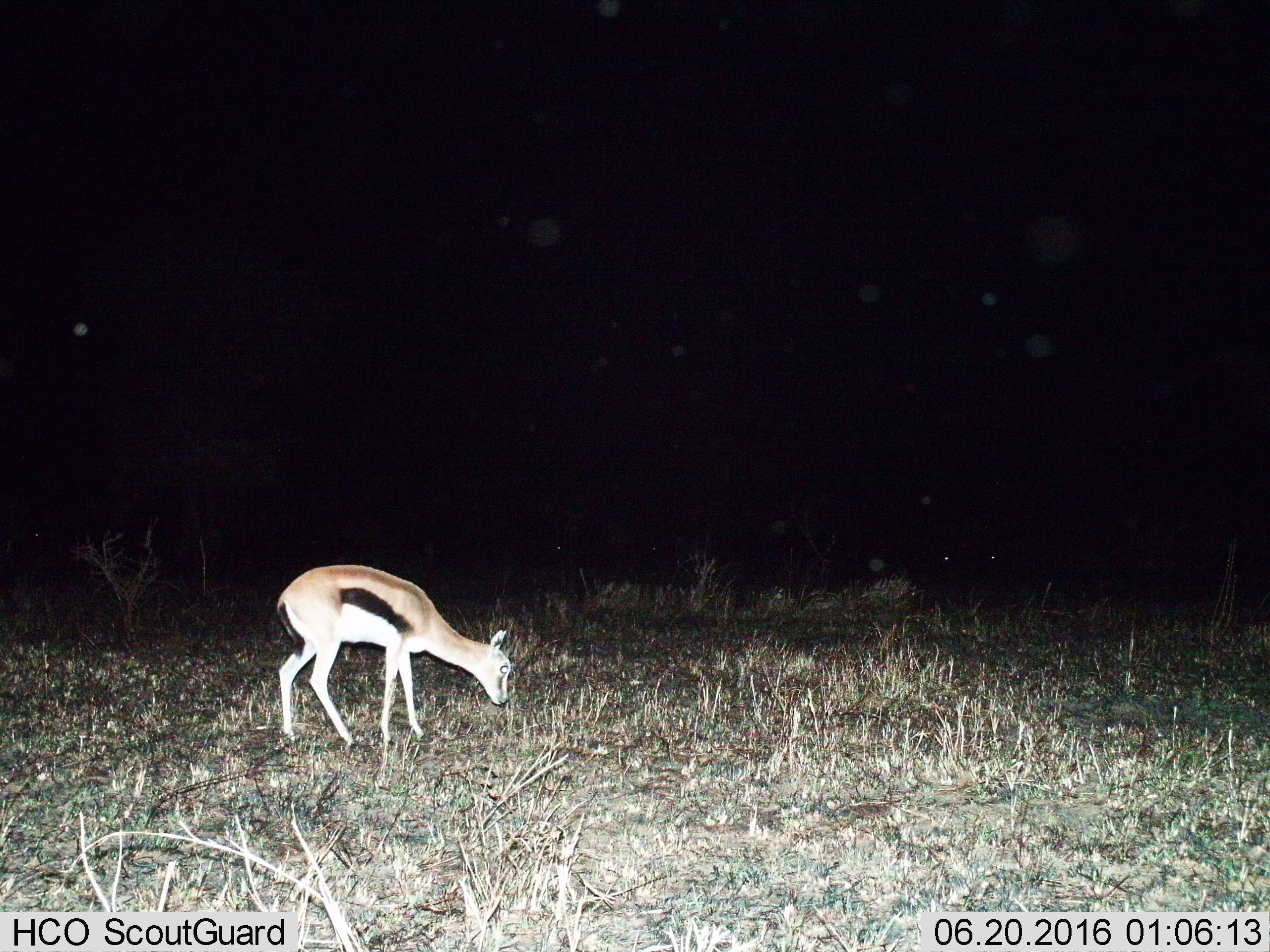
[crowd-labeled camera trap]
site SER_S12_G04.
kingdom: Animalia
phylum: Chordata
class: Mammalia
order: Artiodactyla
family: Bovidae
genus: Eudorcas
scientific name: Eudorcas thomsonii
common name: thomson's gazelle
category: gazellethomsons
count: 1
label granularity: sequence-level